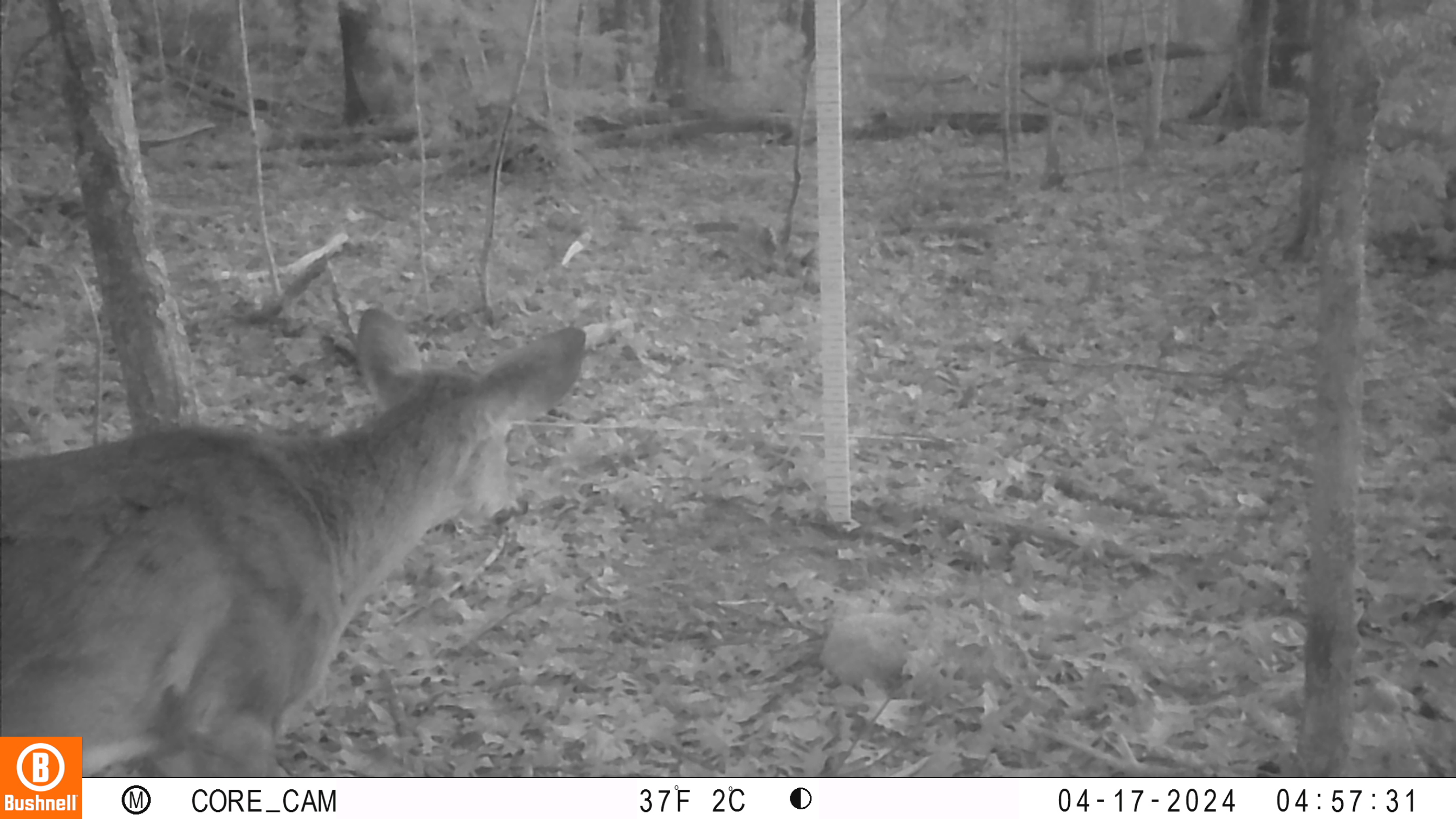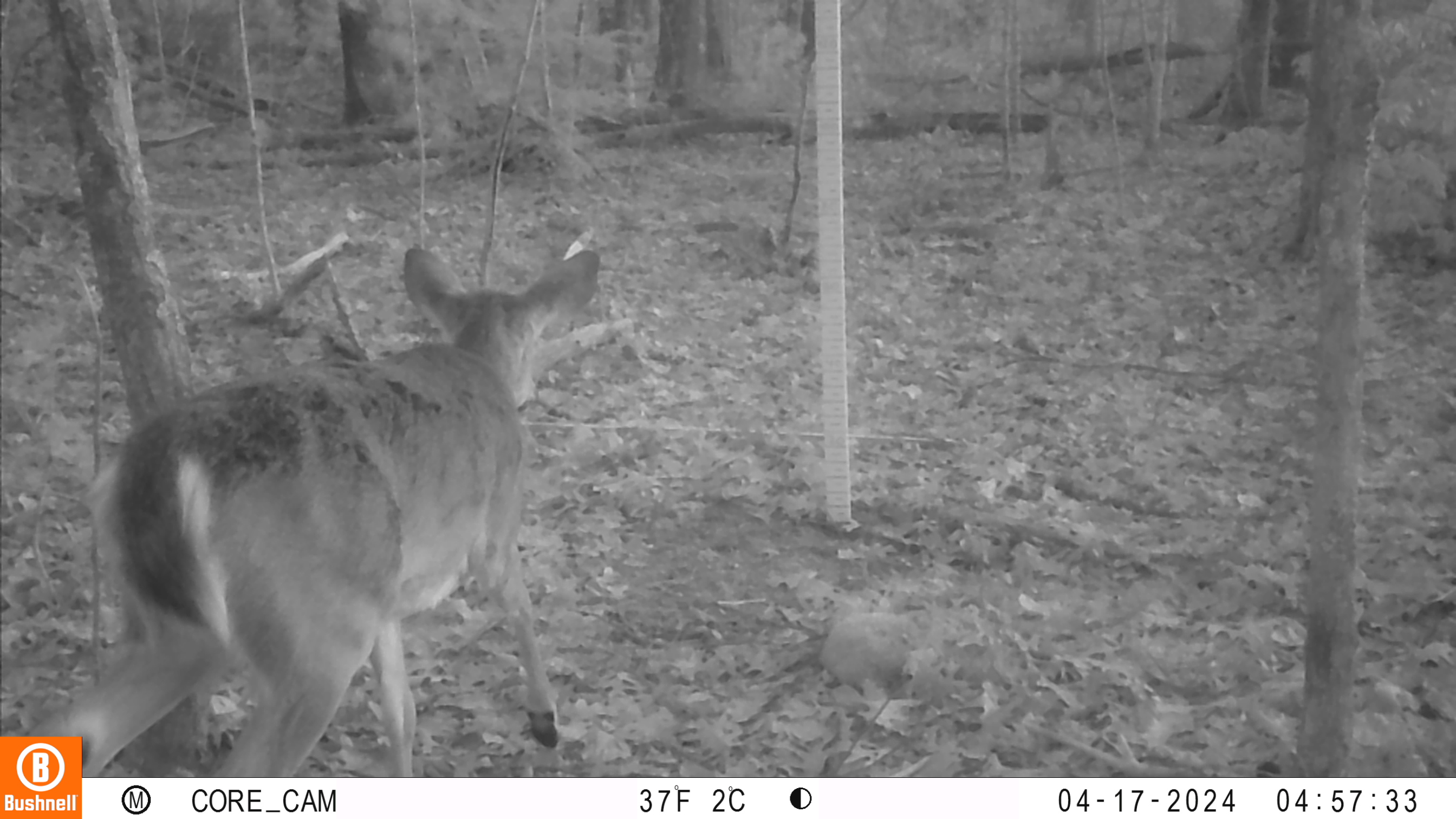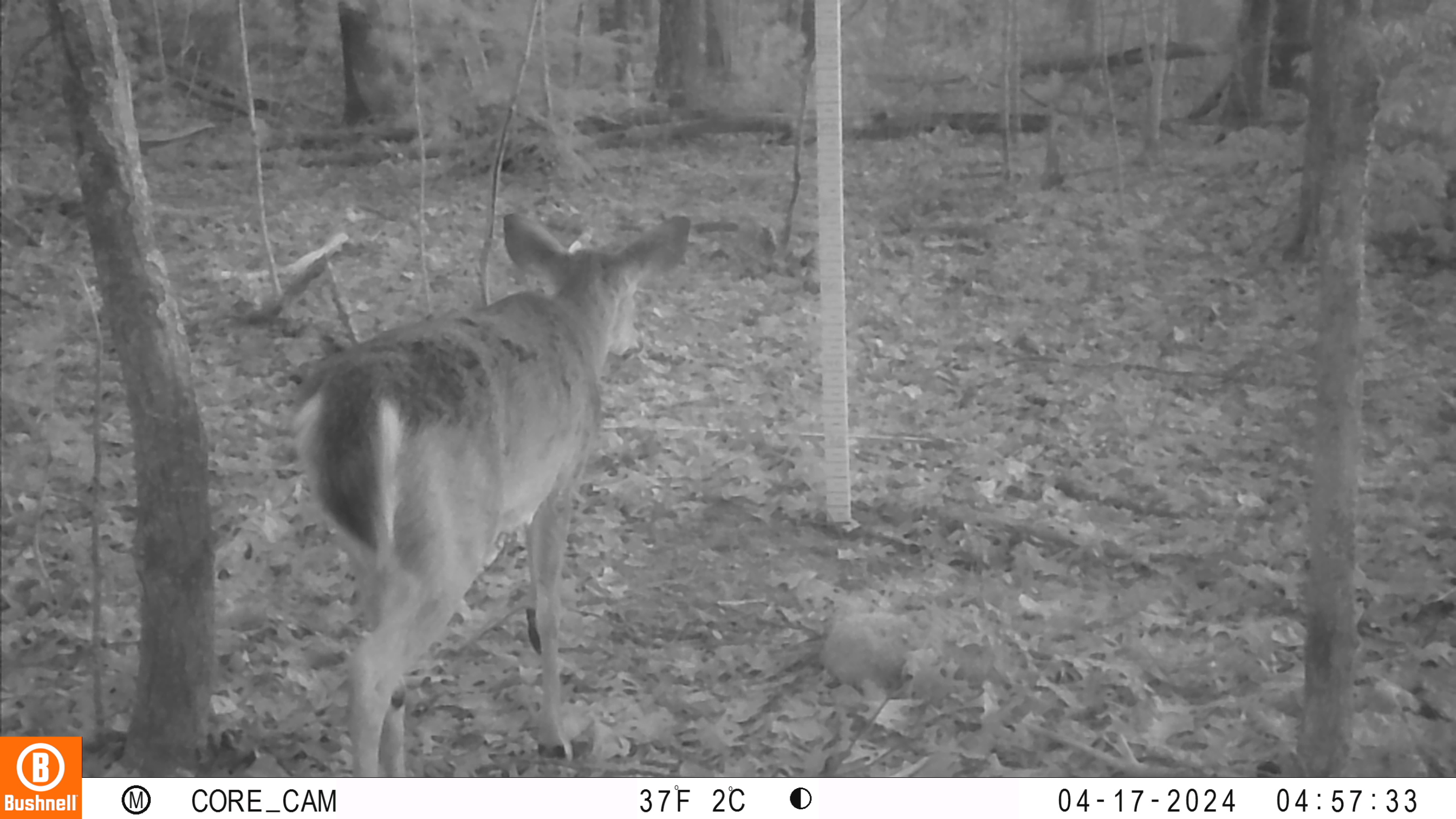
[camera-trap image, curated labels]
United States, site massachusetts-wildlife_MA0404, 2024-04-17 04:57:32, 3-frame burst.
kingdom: Animalia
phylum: Chordata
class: Mammalia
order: Artiodactyla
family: Cervidae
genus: Odocoileus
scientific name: Odocoileus virginianus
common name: white-tailed deer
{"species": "white-tailed deer (Odocoileus virginianus)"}